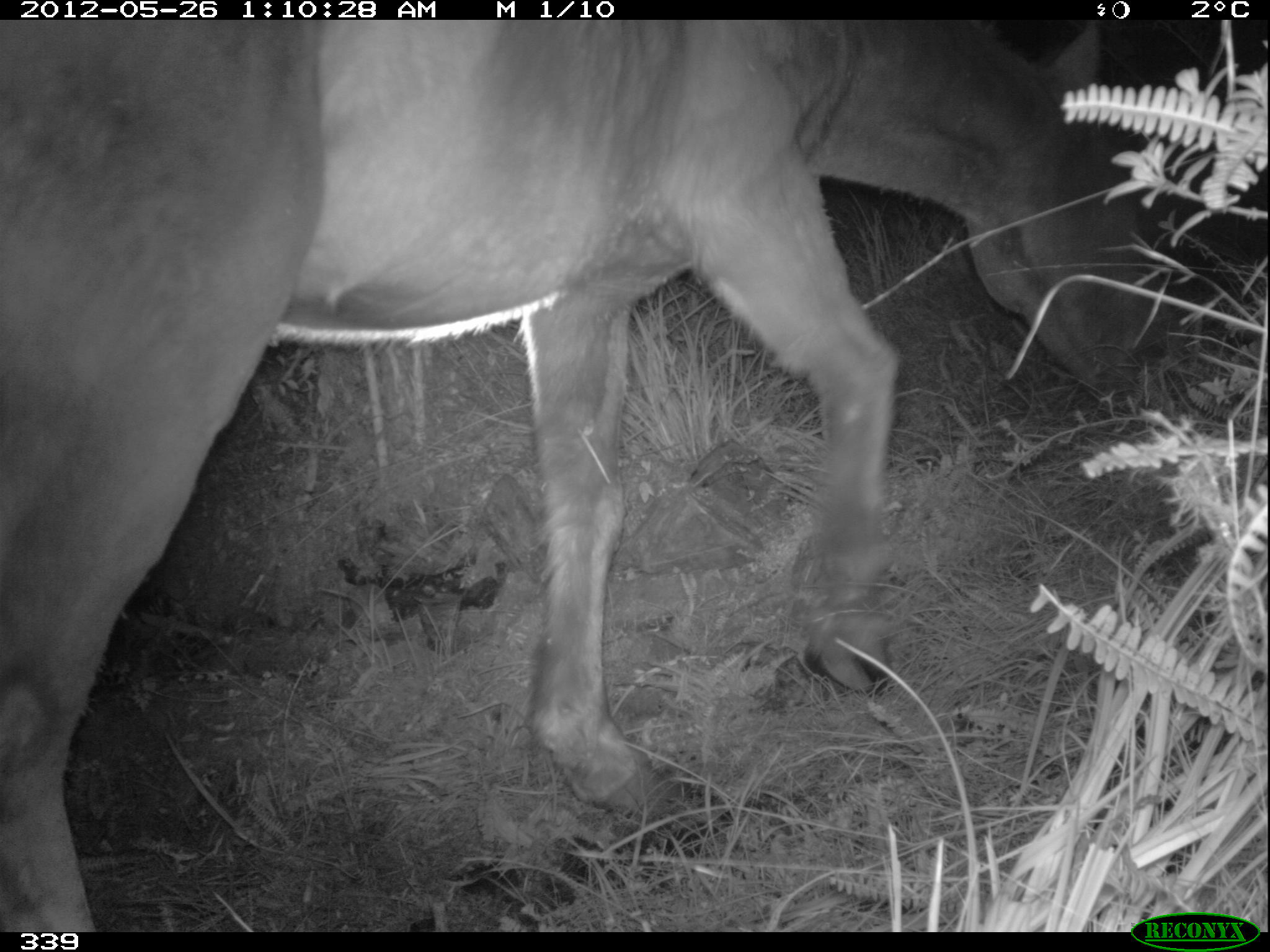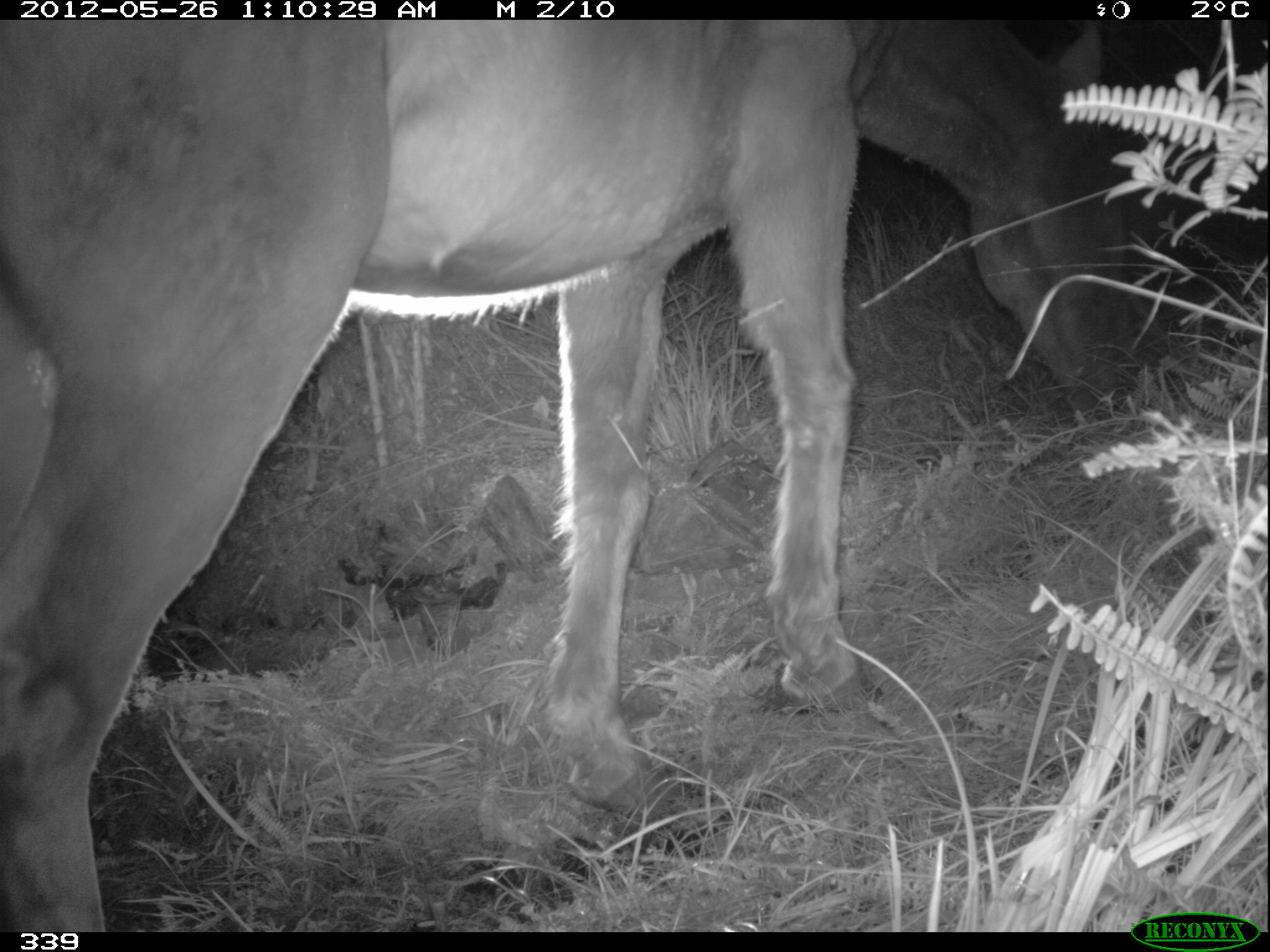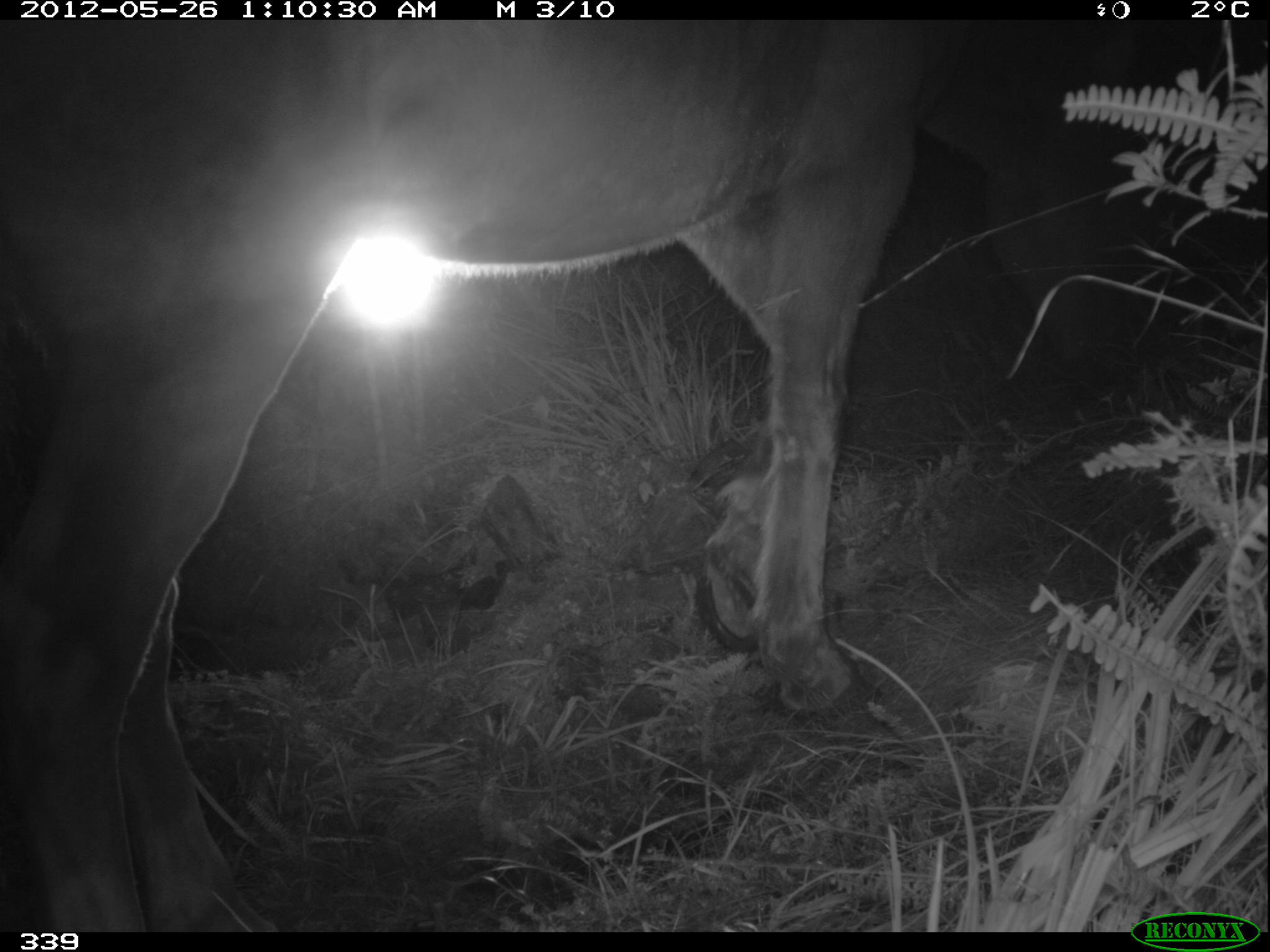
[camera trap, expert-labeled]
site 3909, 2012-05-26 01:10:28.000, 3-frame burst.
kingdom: Animalia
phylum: Chordata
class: Mammalia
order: Perissodactyla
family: Equidae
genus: Equus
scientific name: Equus caballus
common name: domestic horse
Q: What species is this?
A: Equus caballus (domestic horse).